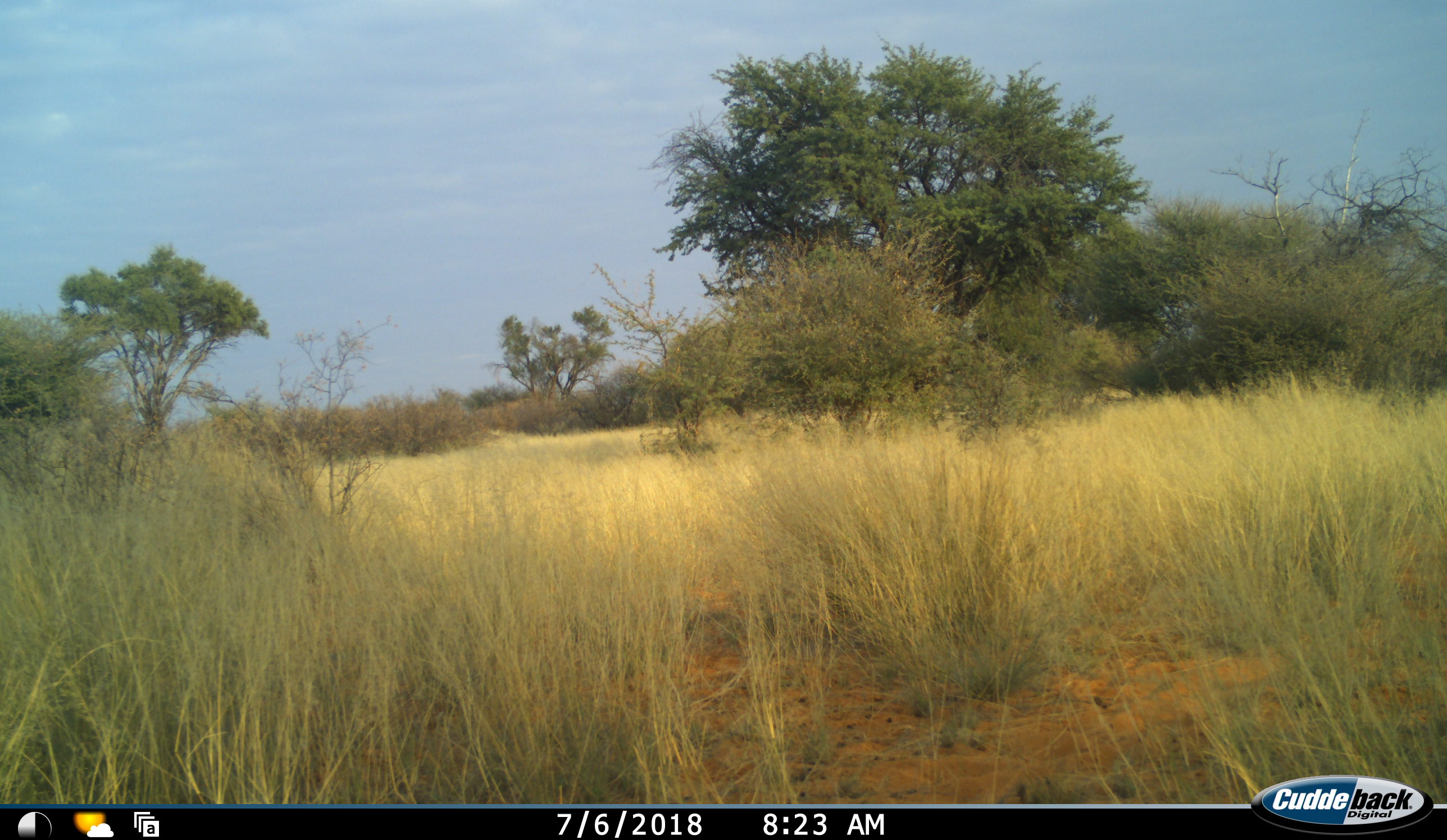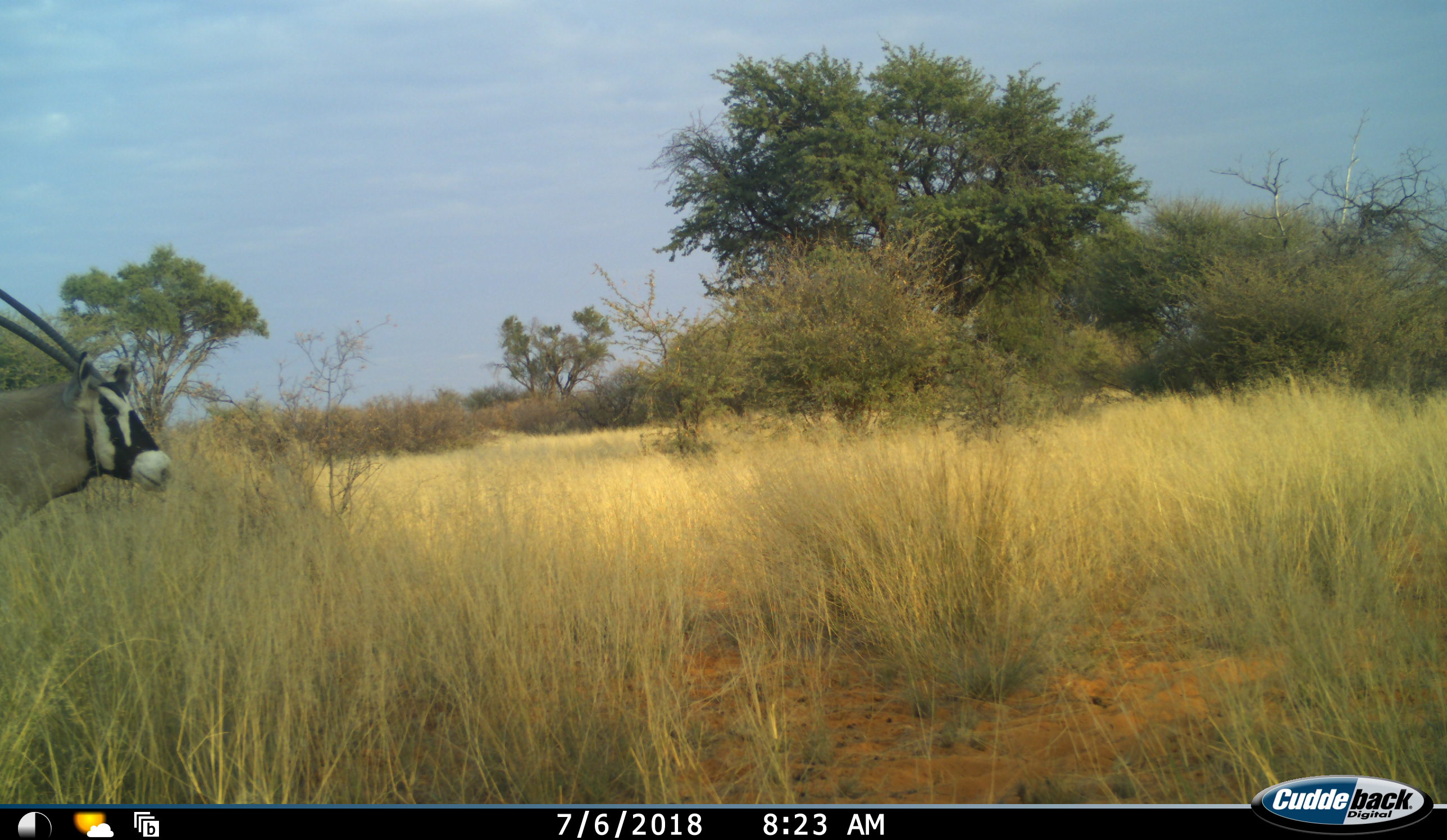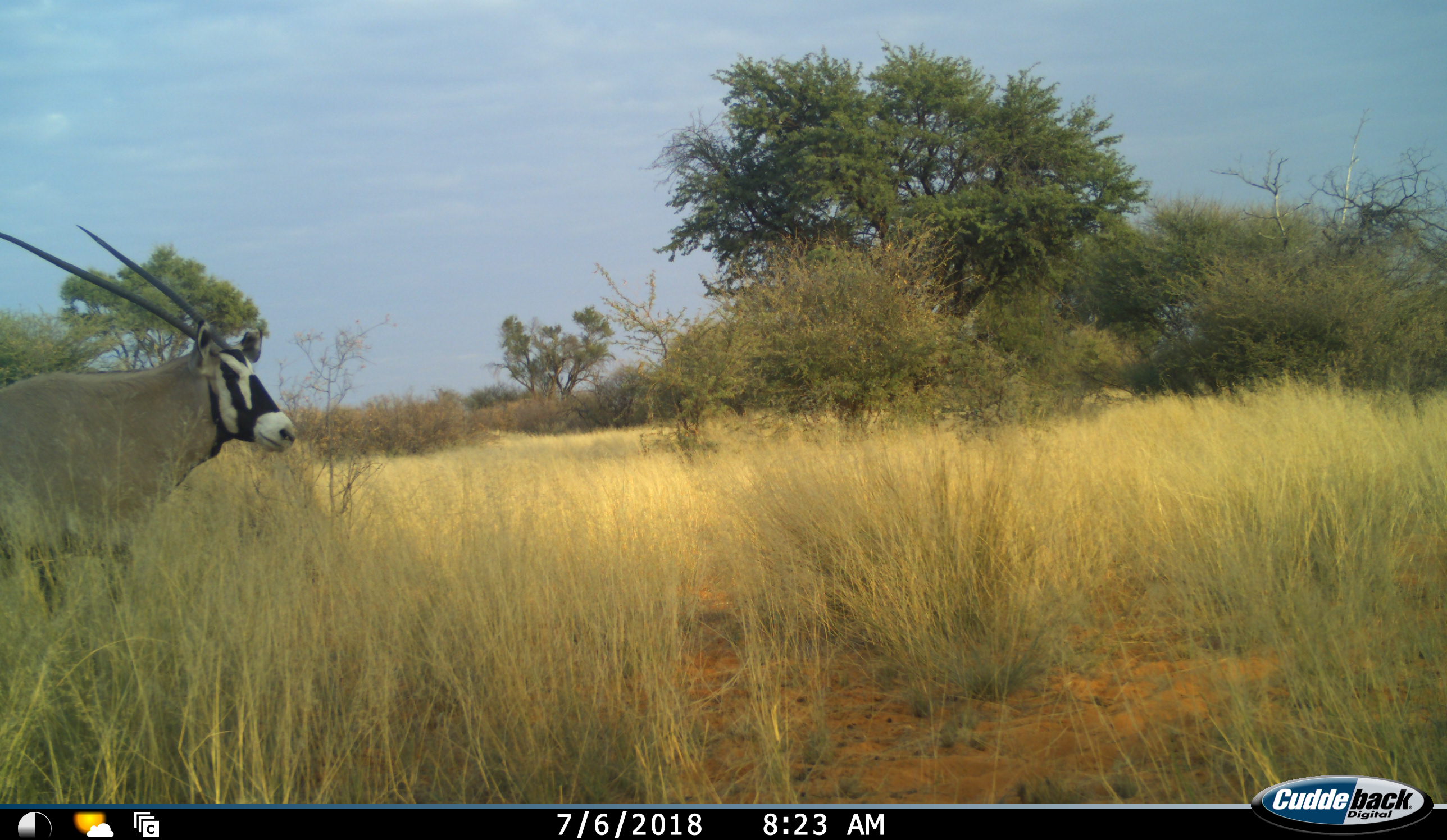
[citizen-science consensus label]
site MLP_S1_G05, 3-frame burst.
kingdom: Animalia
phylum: Chordata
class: Mammalia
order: Artiodactyla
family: Bovidae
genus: Oryx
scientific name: Oryx gazella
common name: gemsbok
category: oryx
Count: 1.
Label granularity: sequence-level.